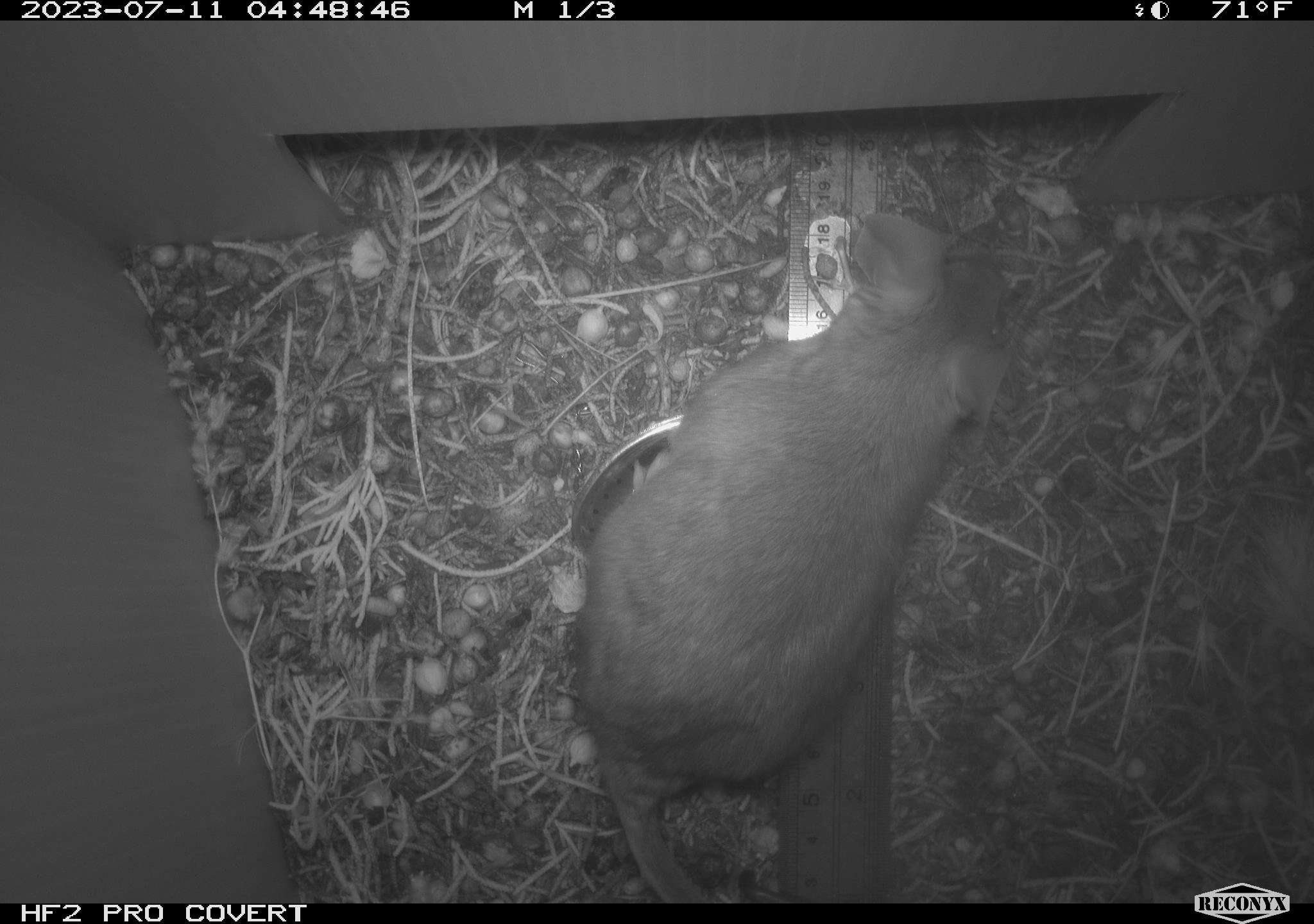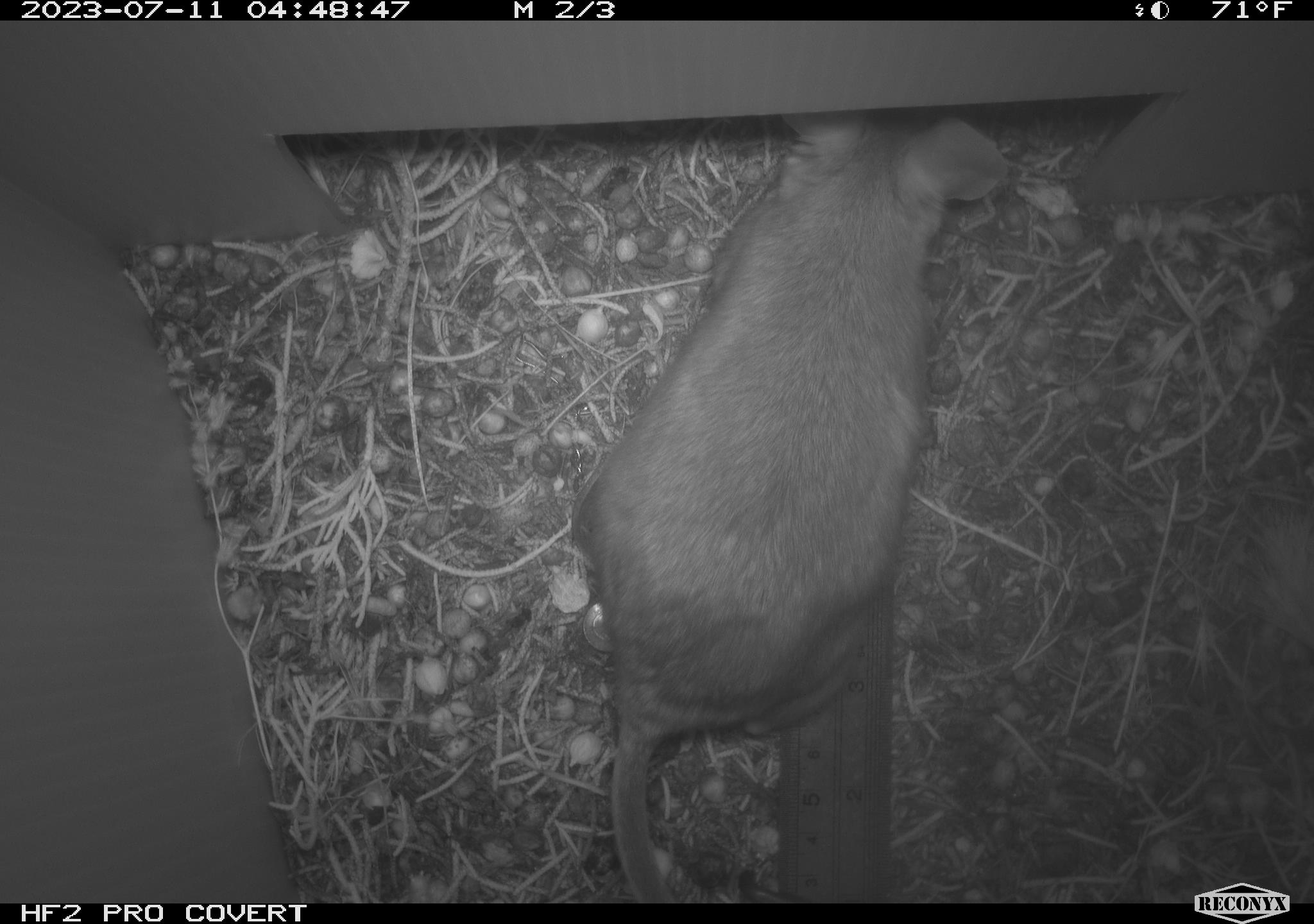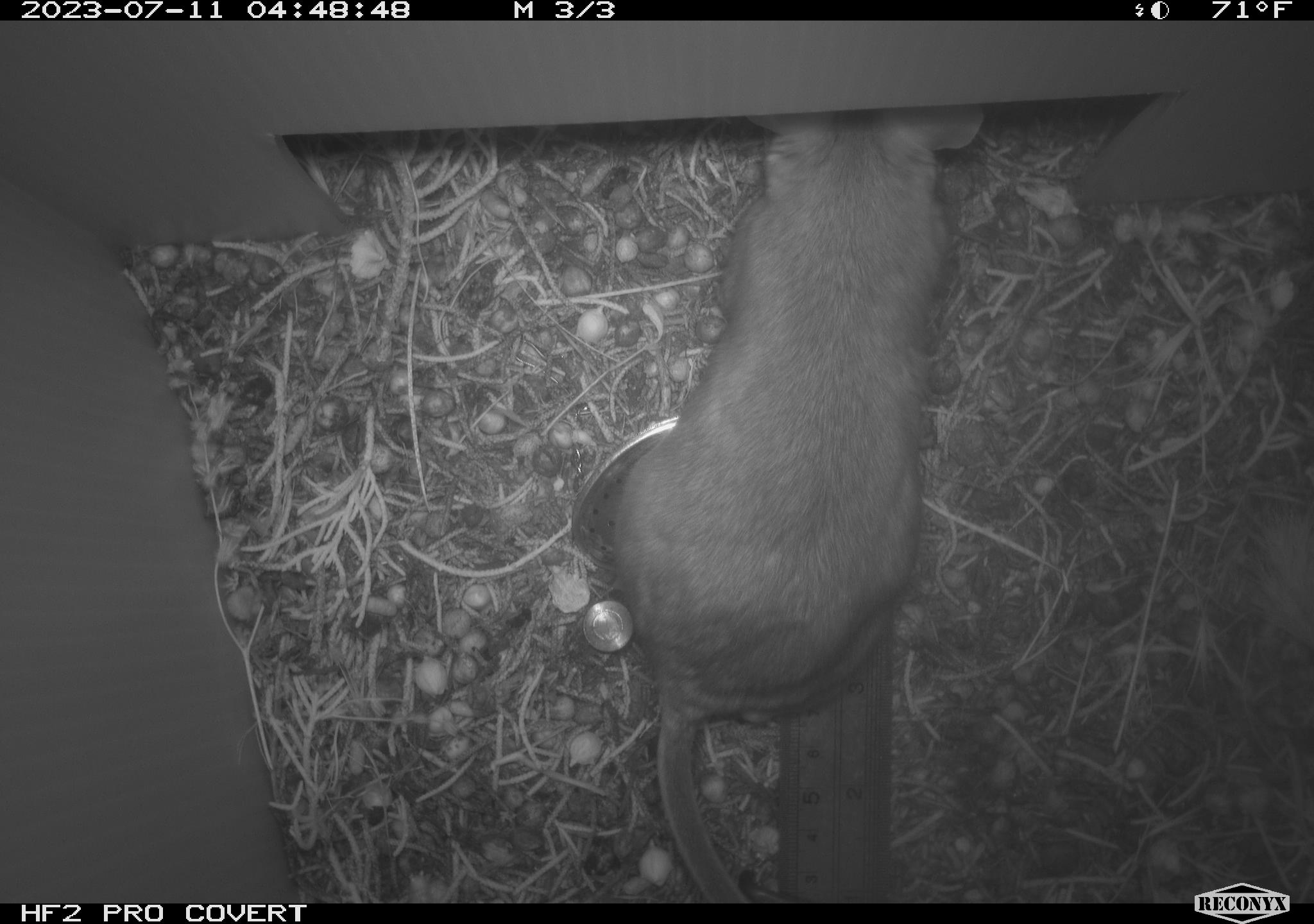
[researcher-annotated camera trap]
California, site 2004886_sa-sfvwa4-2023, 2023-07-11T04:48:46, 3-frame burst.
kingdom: Animalia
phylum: Chordata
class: Mammalia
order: Rodentia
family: Cricetidae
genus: Neotoma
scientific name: Neotoma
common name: pack rat or woodrat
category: neotoma species